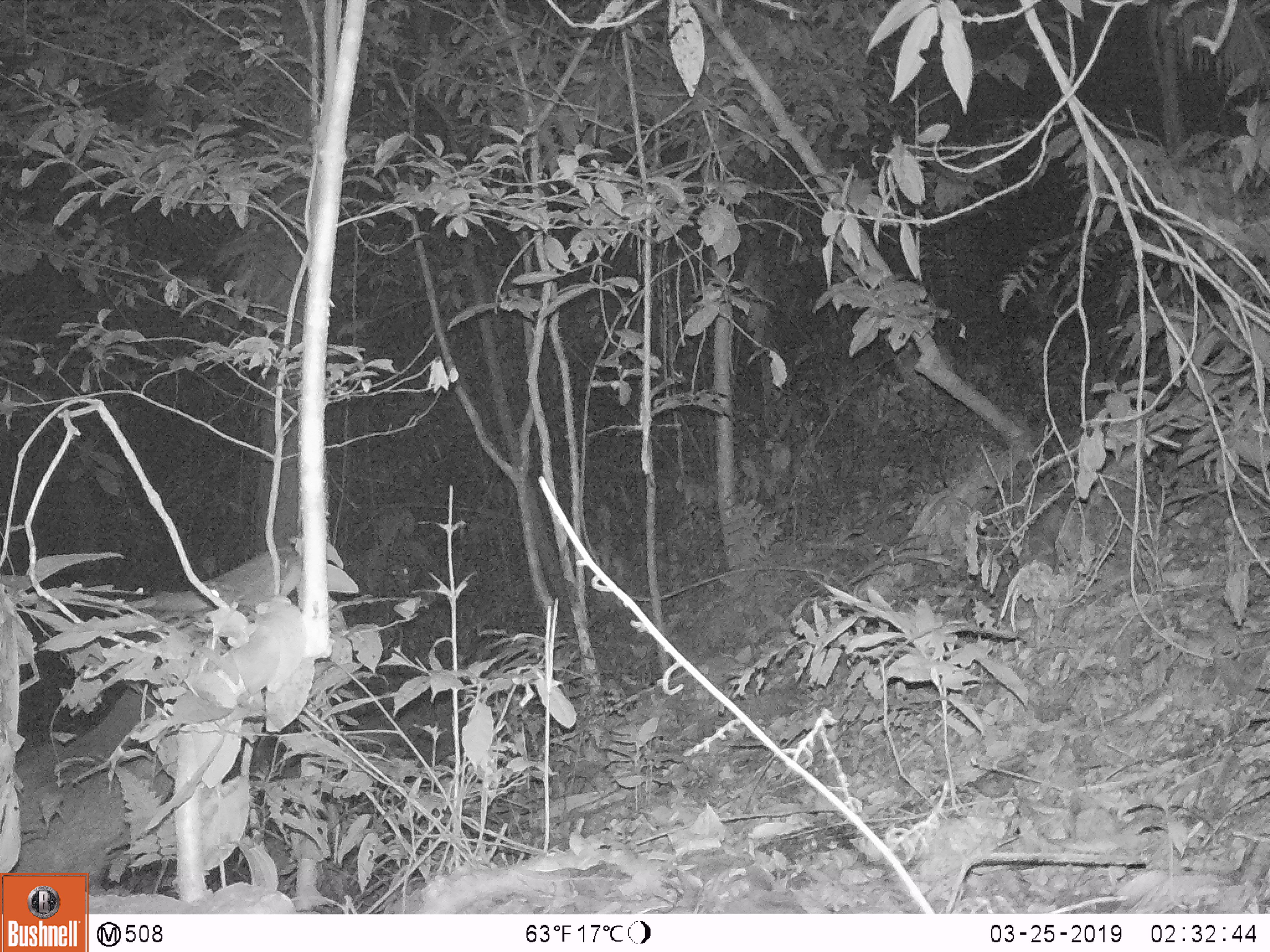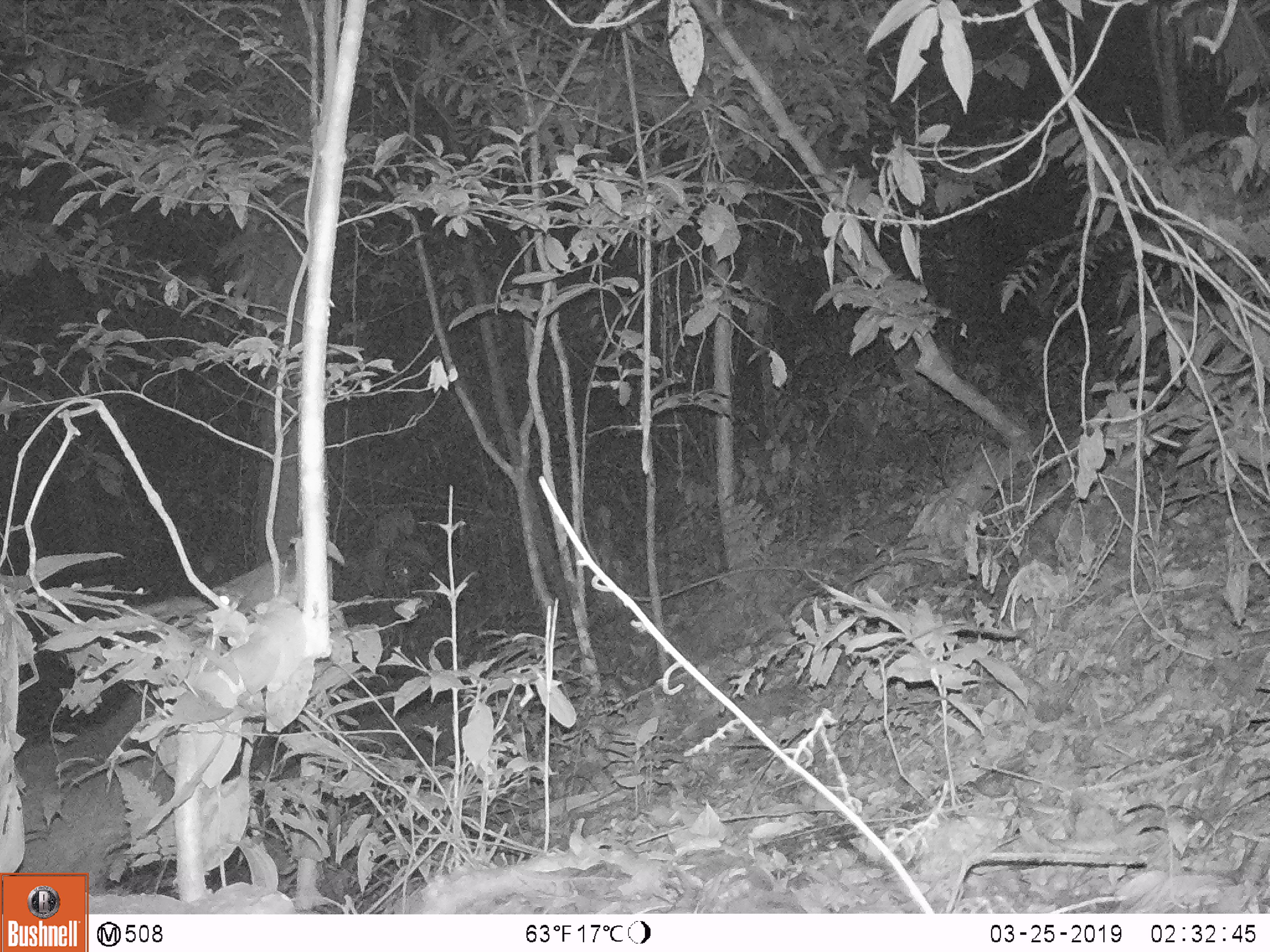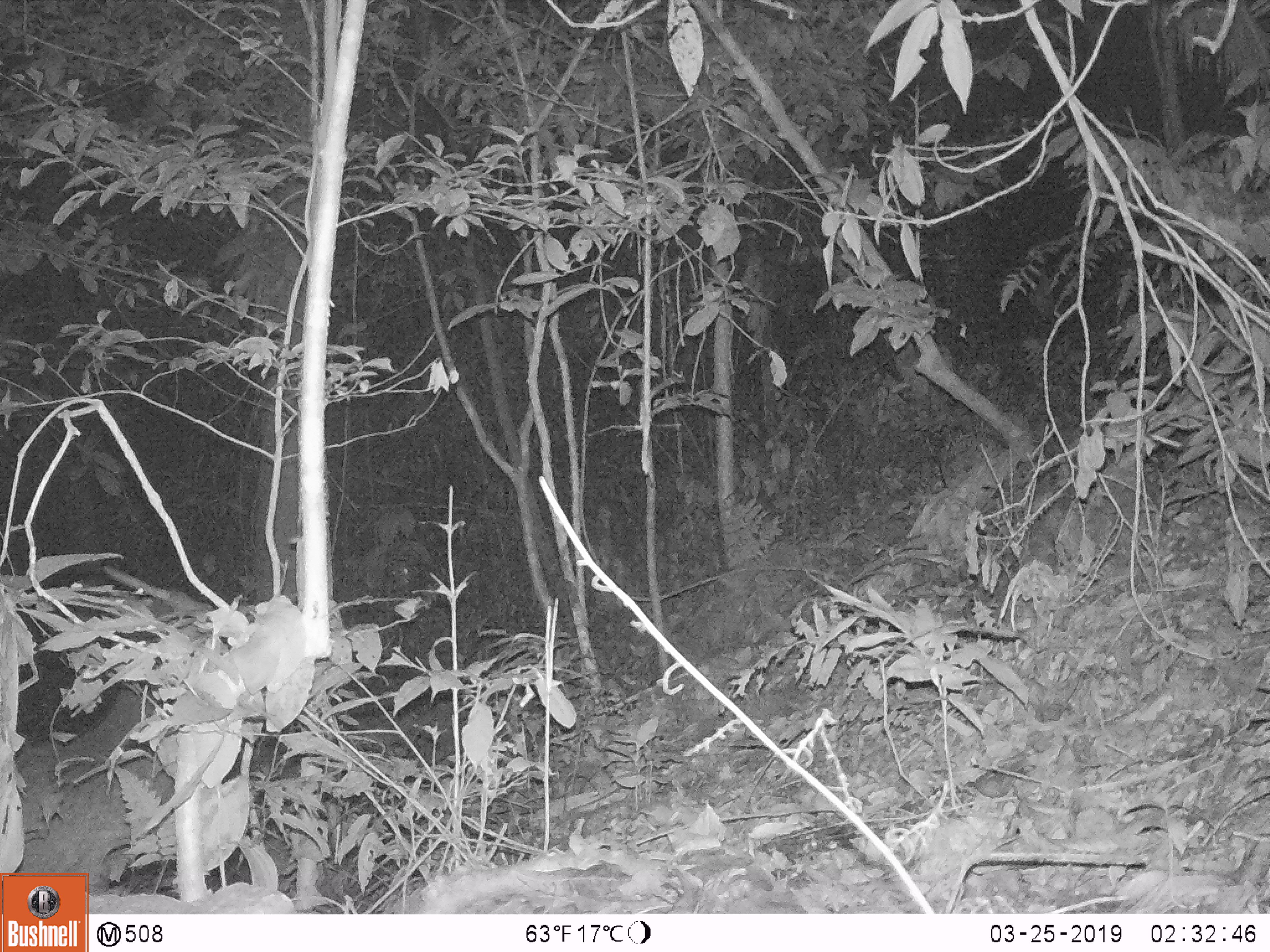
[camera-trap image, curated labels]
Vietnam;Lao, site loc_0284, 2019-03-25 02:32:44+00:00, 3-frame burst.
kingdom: Animalia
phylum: Chordata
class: Mammalia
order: Artiodactyla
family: Cervidae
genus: Rusa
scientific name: Rusa unicolor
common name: sambar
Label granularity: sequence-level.